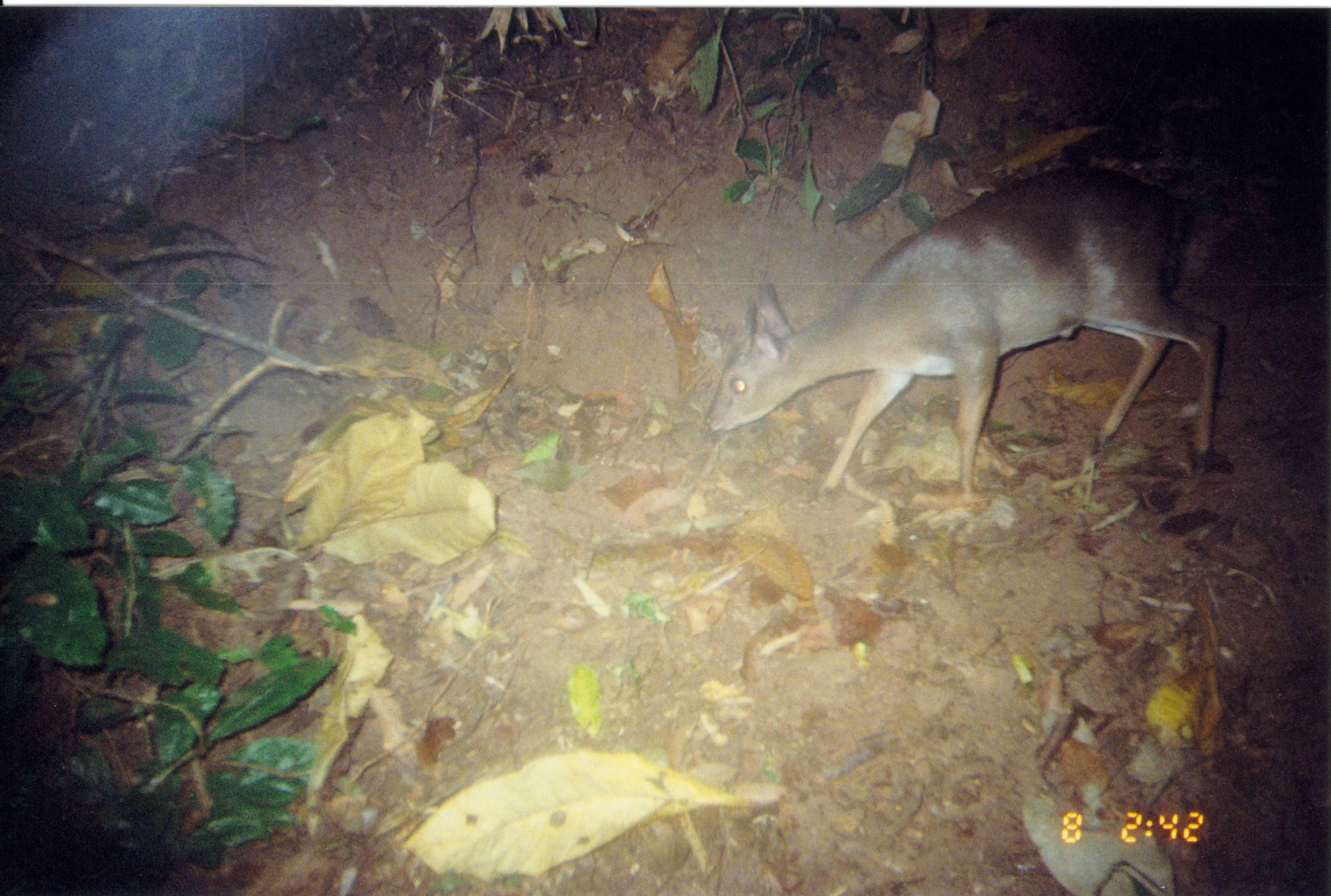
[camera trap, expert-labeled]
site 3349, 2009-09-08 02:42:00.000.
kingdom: Animalia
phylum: Chordata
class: Mammalia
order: Artiodactyla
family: Bovidae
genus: Nesotragus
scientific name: Nesotragus moschatus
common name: suni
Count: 1.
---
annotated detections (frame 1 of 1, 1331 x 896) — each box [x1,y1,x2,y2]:
nesotragus moschatus: [702,164,1227,495]